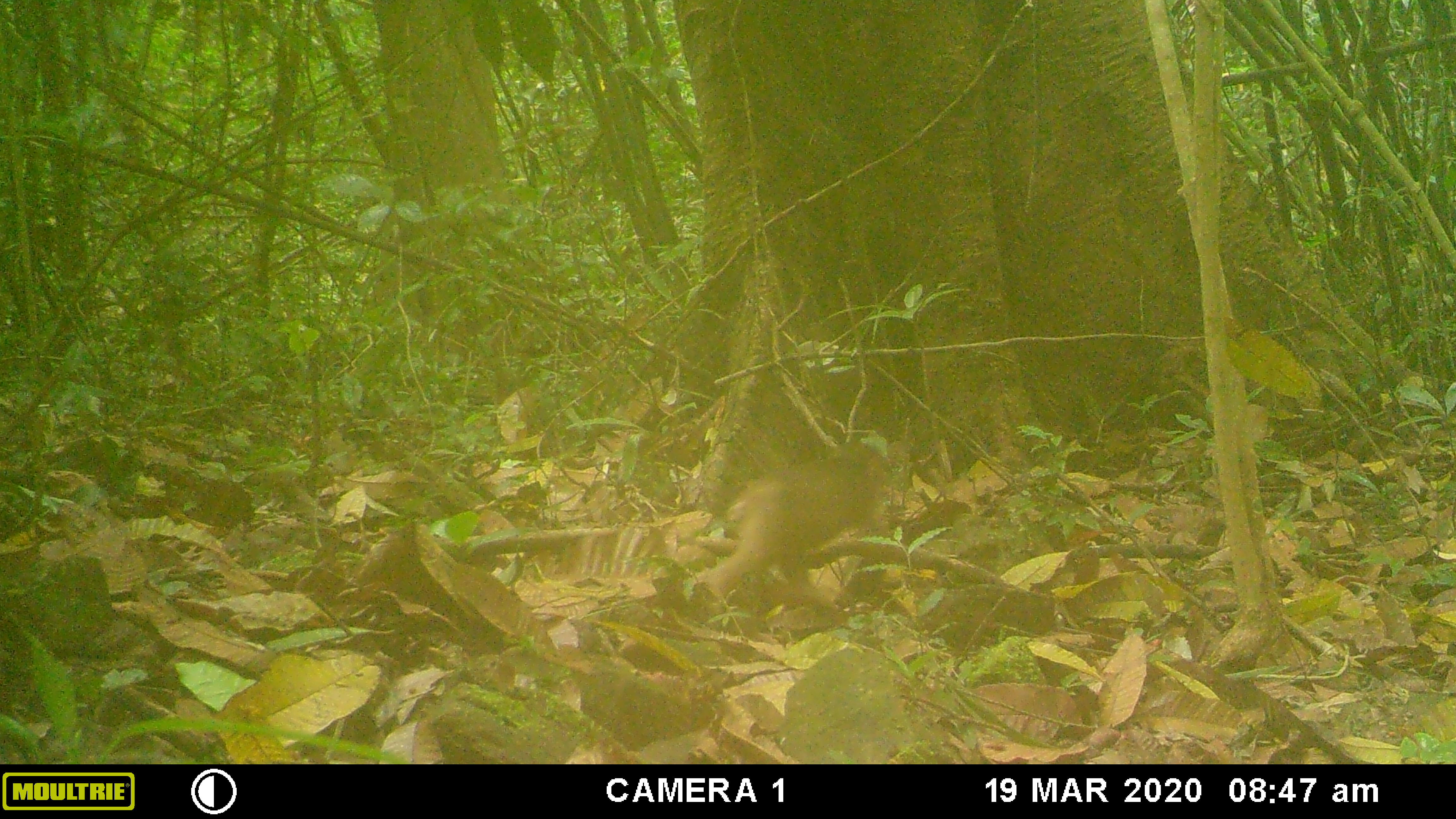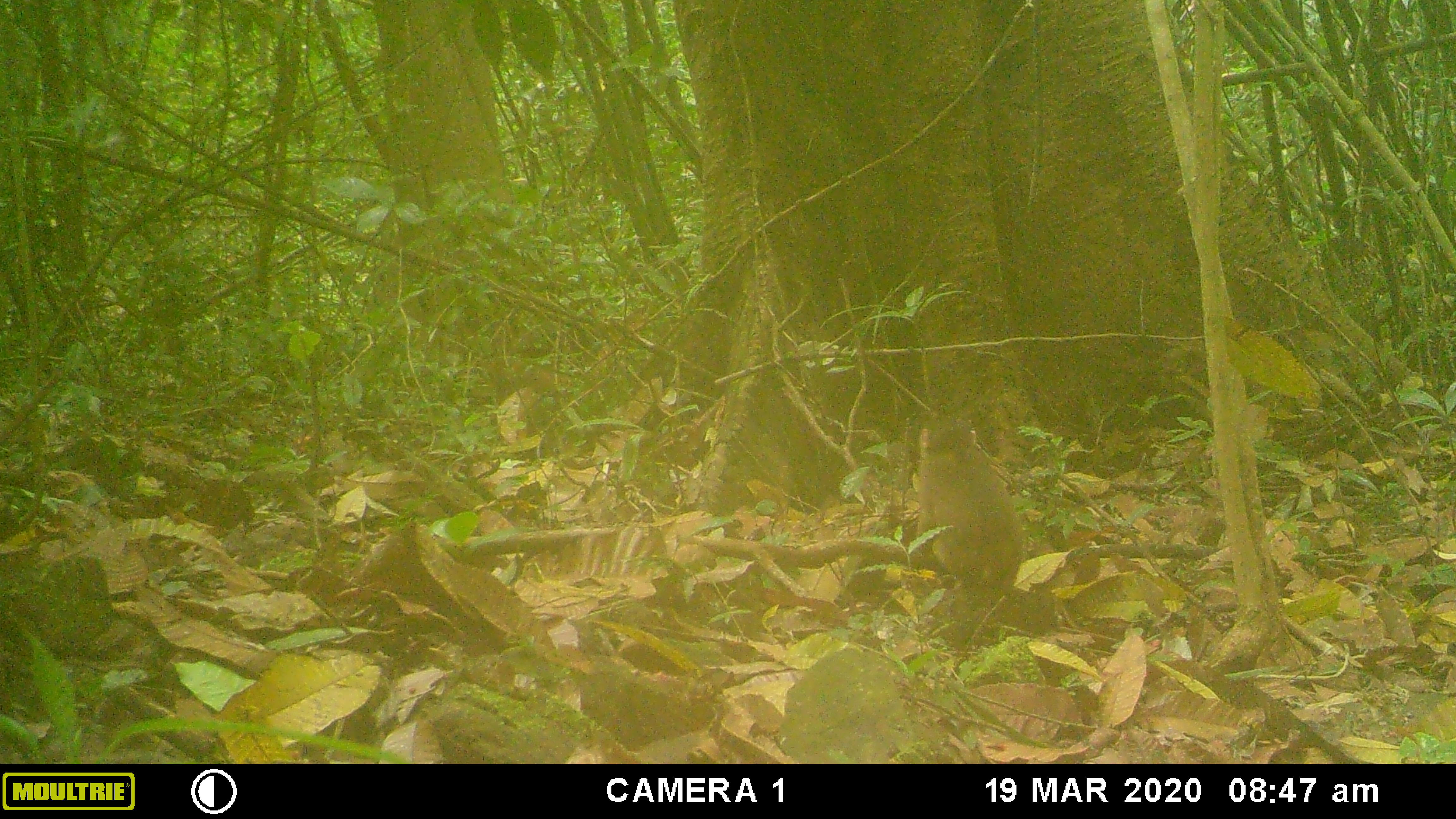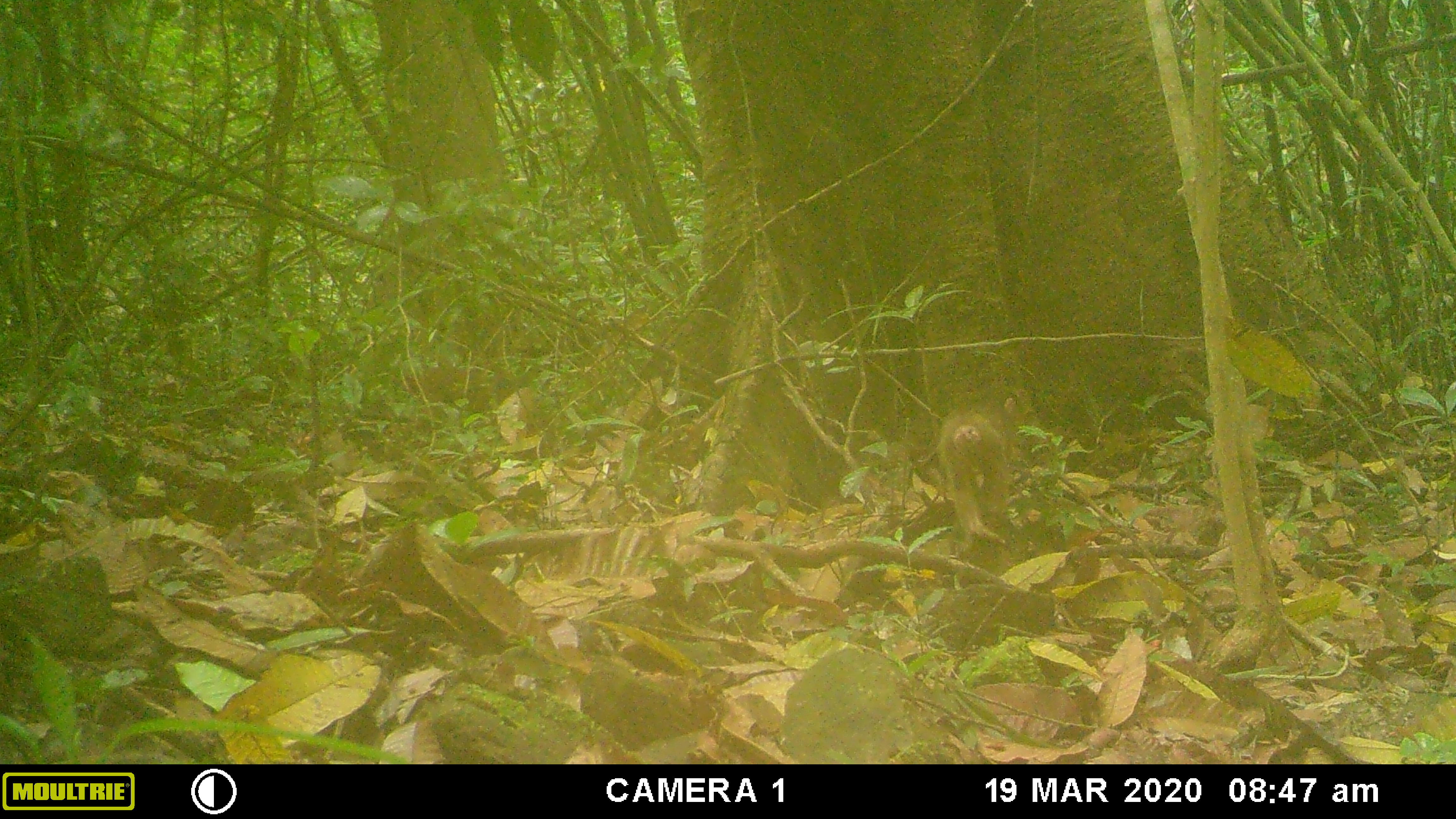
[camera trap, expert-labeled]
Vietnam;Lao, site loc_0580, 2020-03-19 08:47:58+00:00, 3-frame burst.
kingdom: Animalia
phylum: Chordata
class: Mammalia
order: Primates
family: Cercopithecidae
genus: Macaca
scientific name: Macaca arctoides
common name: stump-tailed macaque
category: stump tailed macaque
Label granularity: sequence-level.